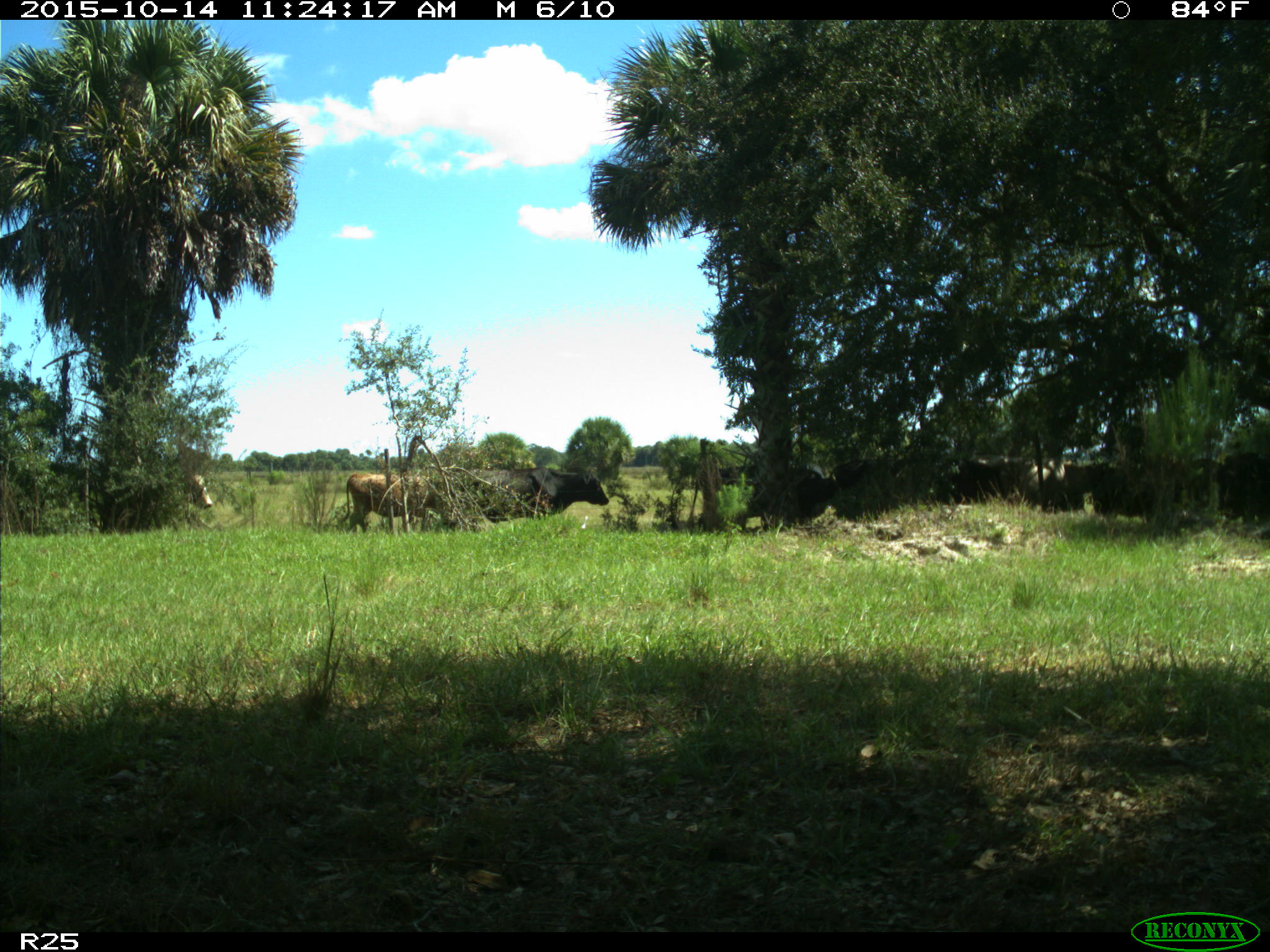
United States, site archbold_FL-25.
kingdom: Animalia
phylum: Chordata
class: Mammalia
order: Artiodactyla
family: Bovidae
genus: Bos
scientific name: Bos taurus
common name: domestic cow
Bos taurus (domestic cow).